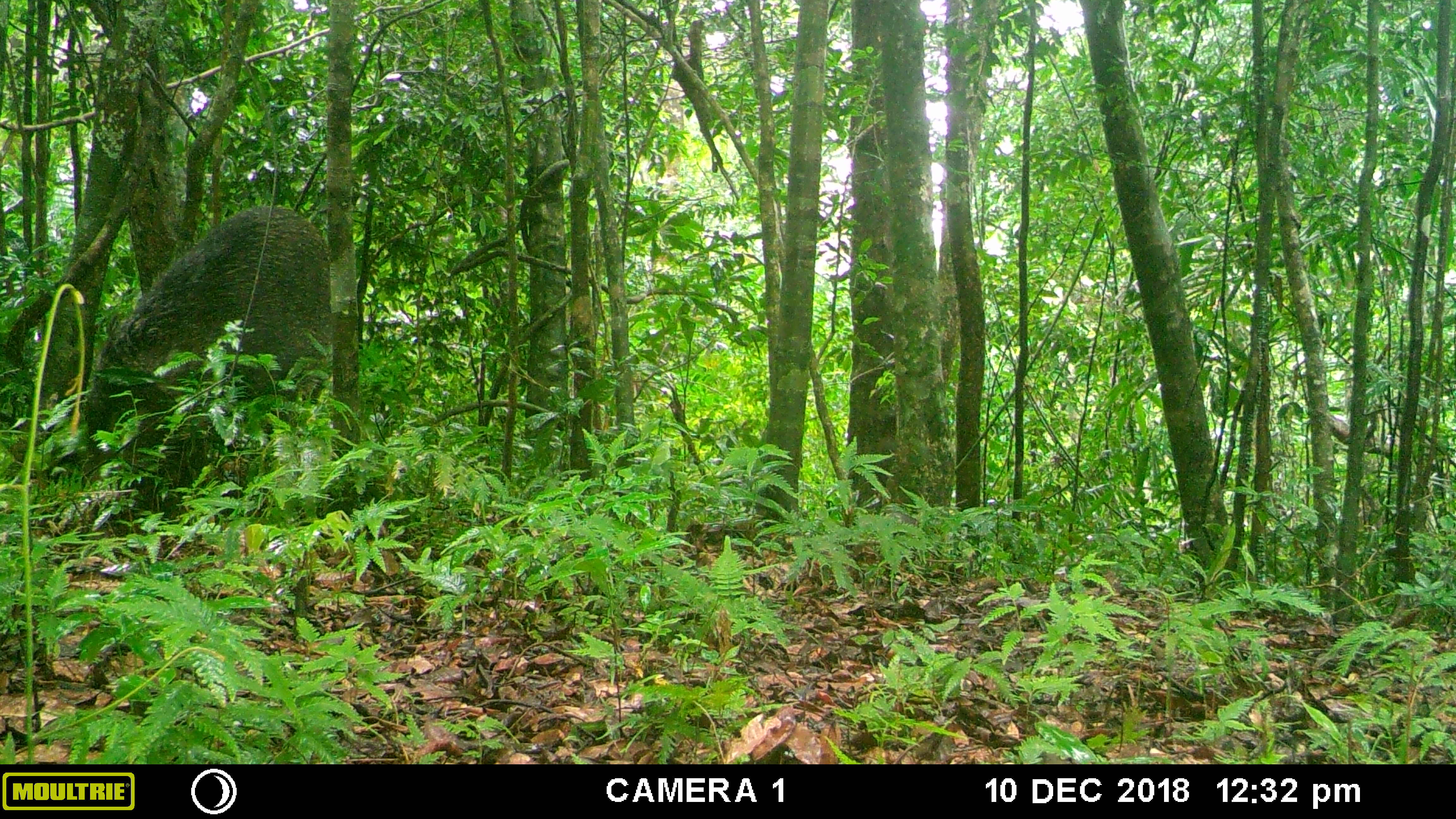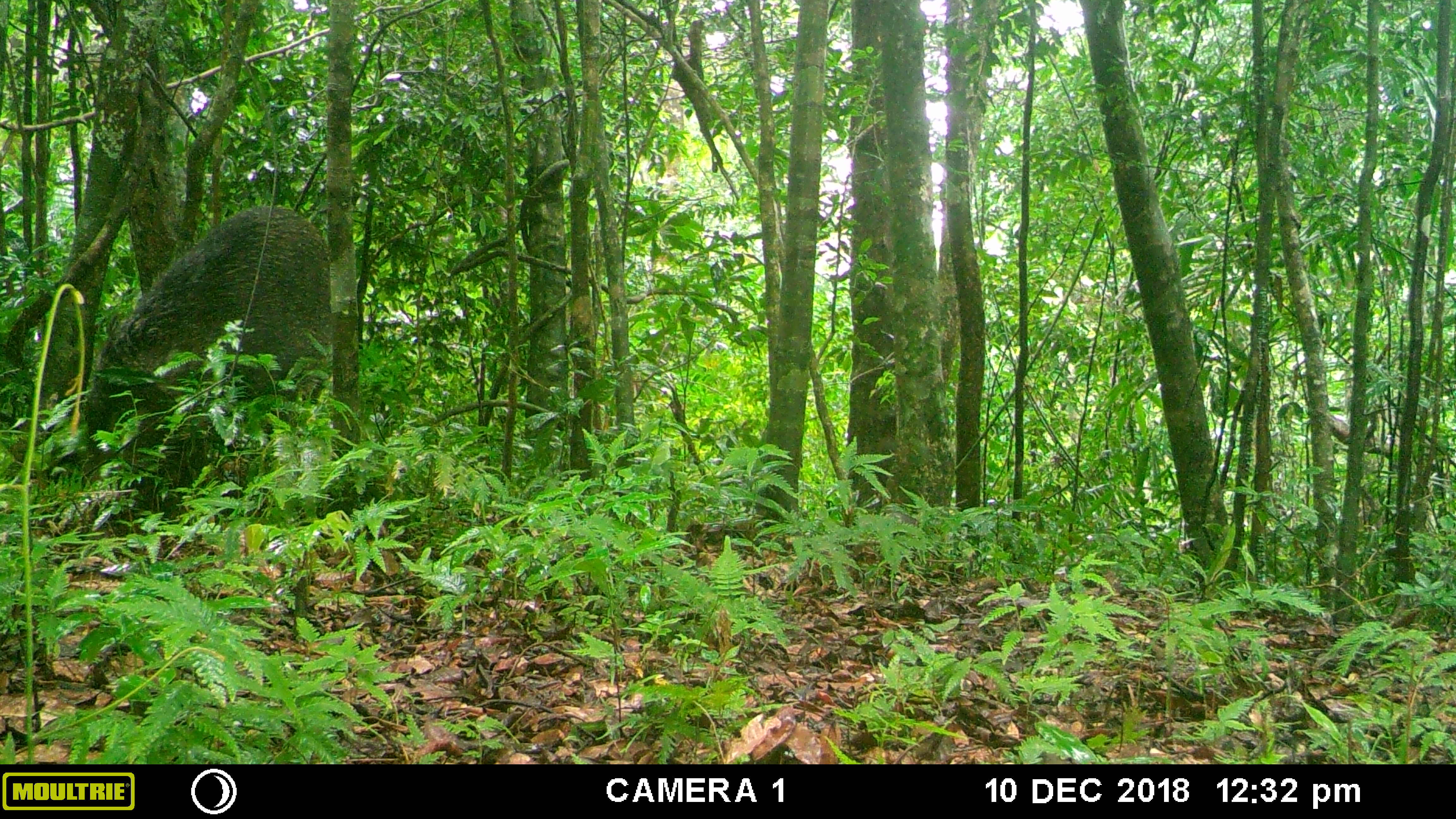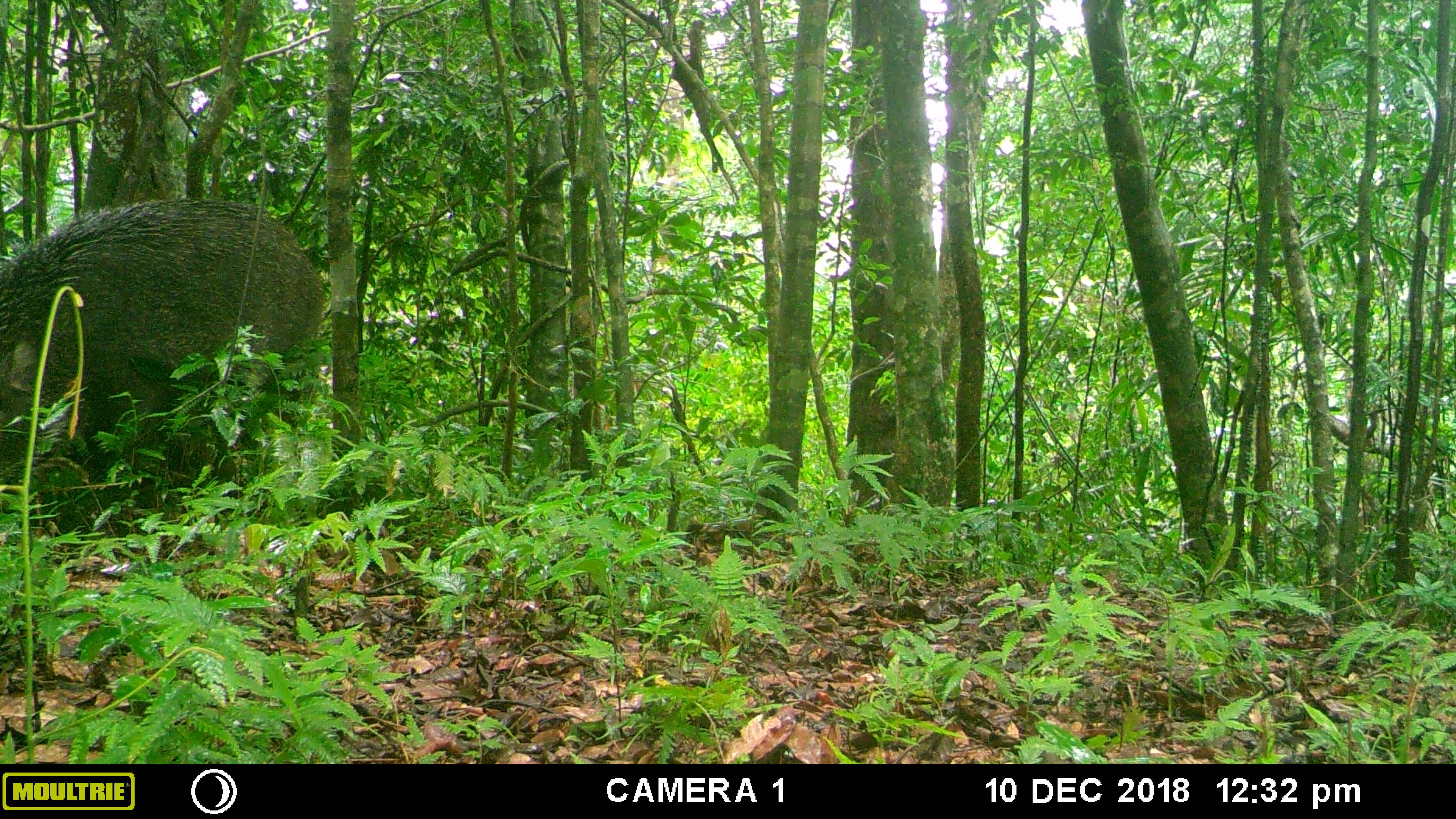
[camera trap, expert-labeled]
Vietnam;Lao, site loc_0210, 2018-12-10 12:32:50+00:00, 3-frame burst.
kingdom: Animalia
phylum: Chordata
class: Aves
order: Galliformes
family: Phasianidae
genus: Gallus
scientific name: Gallus gallus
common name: red junglefowl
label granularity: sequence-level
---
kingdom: Animalia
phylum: Chordata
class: Mammalia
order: Artiodactyla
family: Suidae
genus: Sus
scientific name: Sus scrofa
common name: eurasian wild pig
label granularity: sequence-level